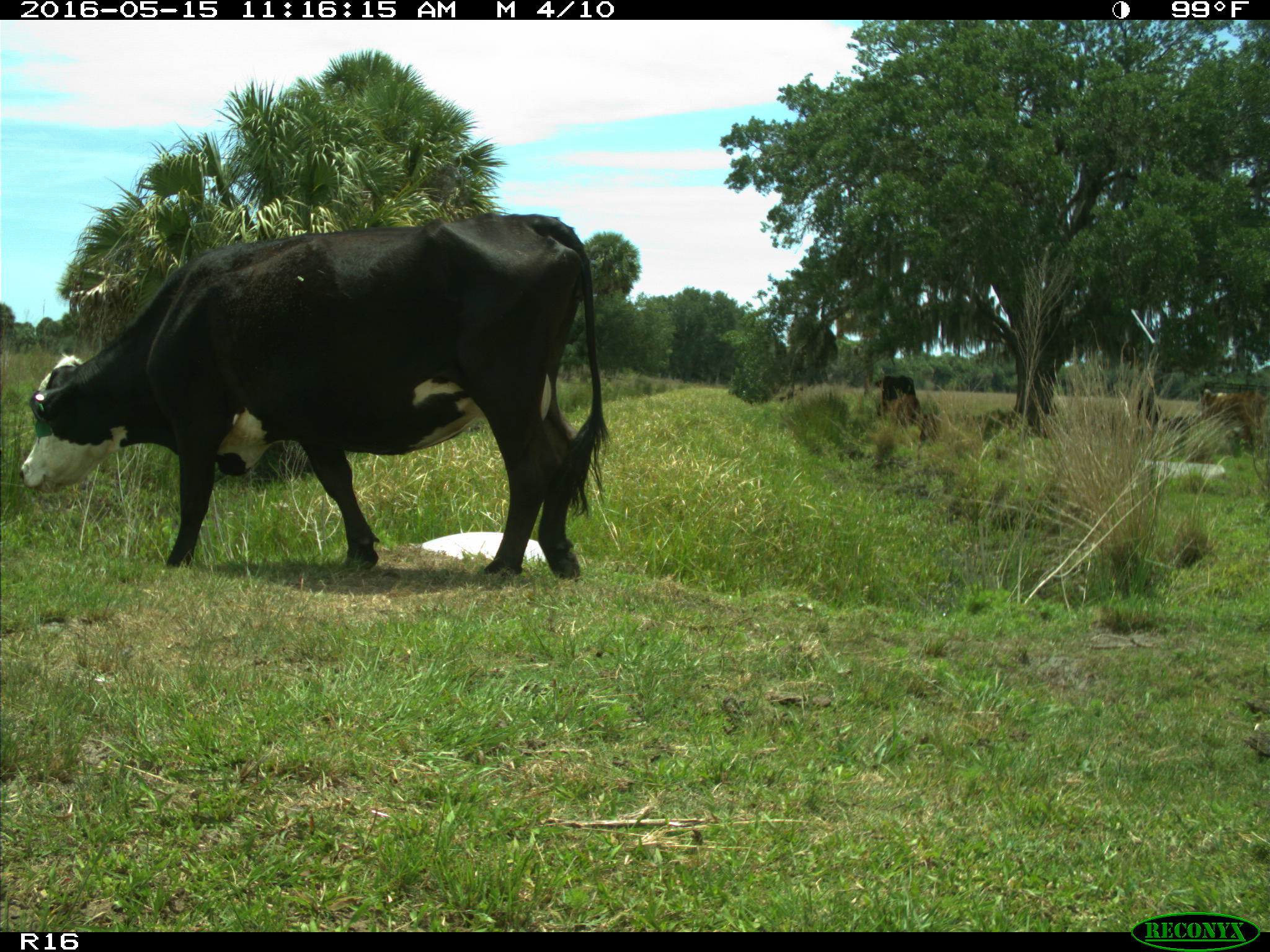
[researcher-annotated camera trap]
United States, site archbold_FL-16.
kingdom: Animalia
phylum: Chordata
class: Mammalia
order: Artiodactyla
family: Bovidae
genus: Bos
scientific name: Bos taurus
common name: domestic cow